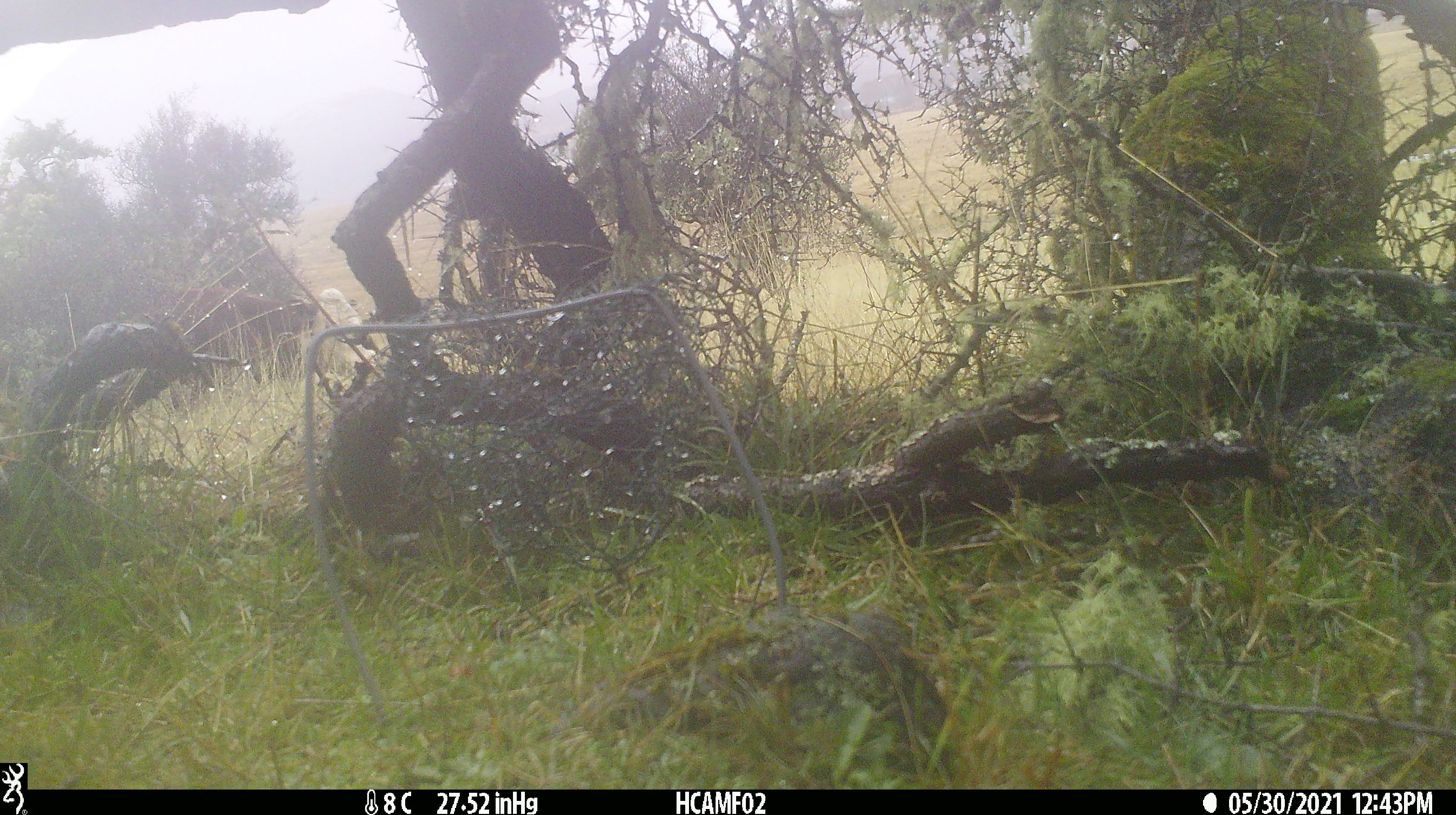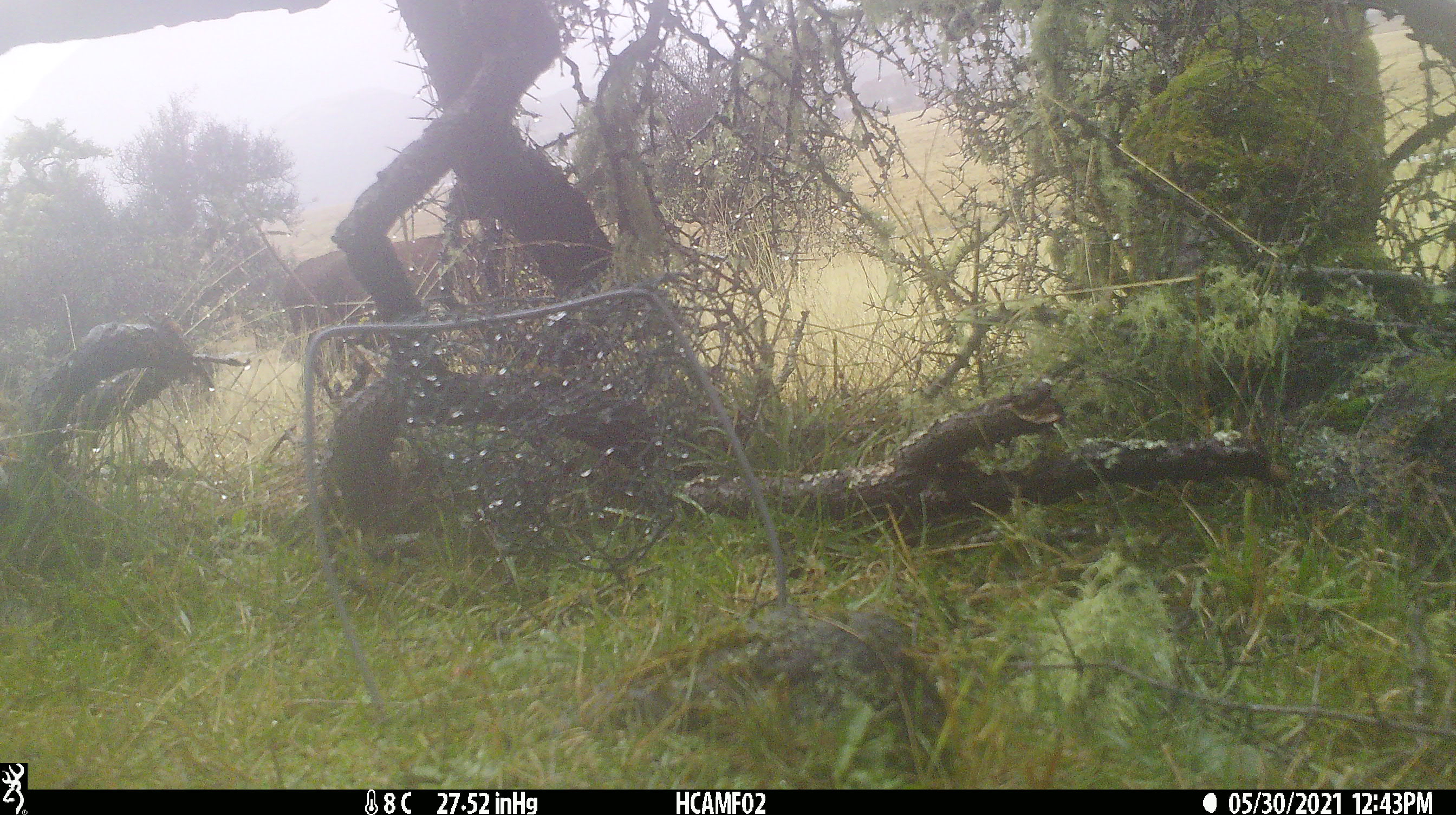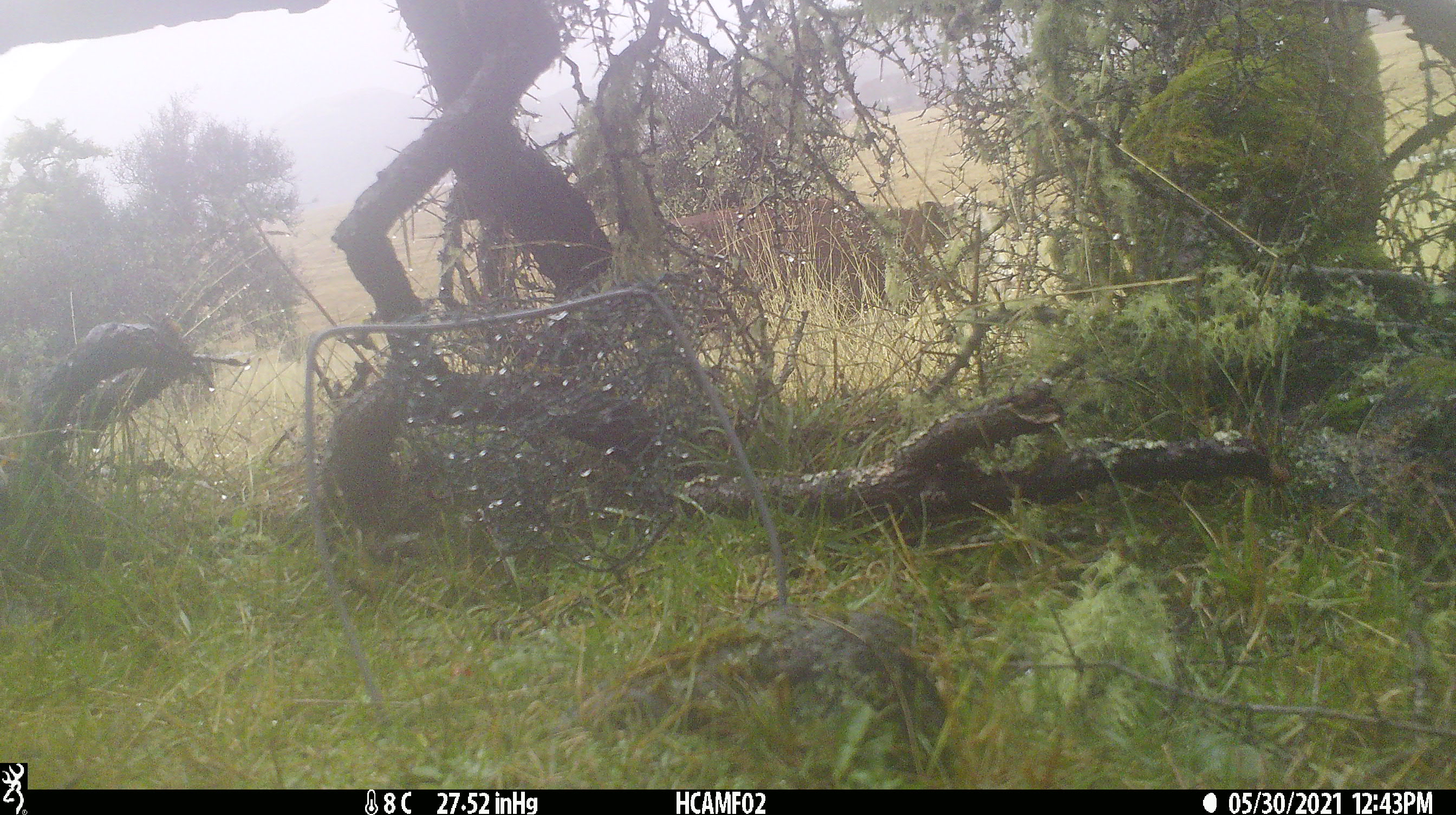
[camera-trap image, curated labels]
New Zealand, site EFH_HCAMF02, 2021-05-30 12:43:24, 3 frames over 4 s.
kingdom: Animalia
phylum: Chordata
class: Mammalia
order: Artiodactyla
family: Bovidae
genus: Bos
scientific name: Bos taurus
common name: domestic cow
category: cow